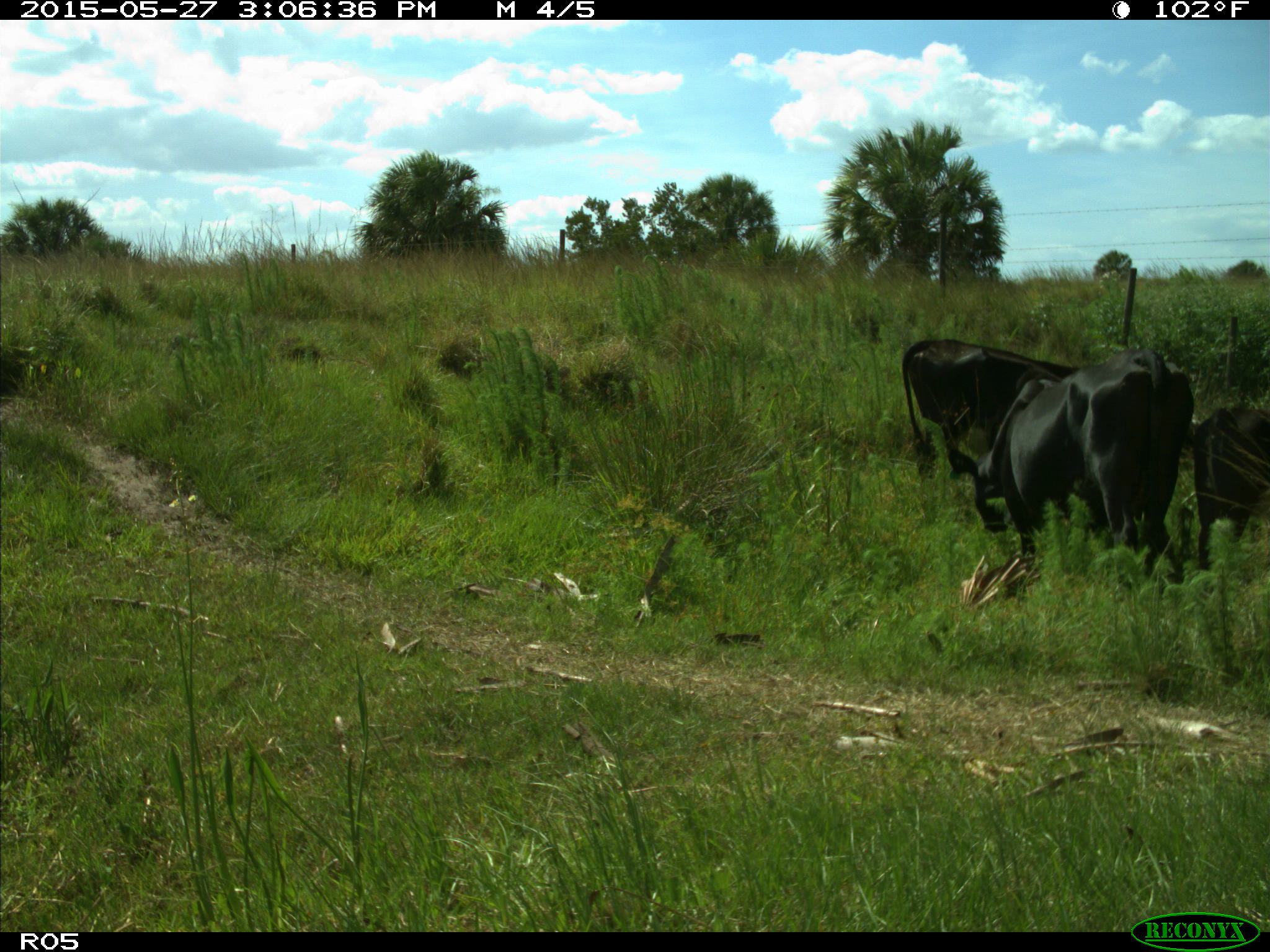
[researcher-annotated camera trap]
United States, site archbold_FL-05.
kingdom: Animalia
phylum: Chordata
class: Mammalia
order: Artiodactyla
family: Bovidae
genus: Bos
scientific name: Bos taurus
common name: domestic cow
Bos taurus (domestic cow).